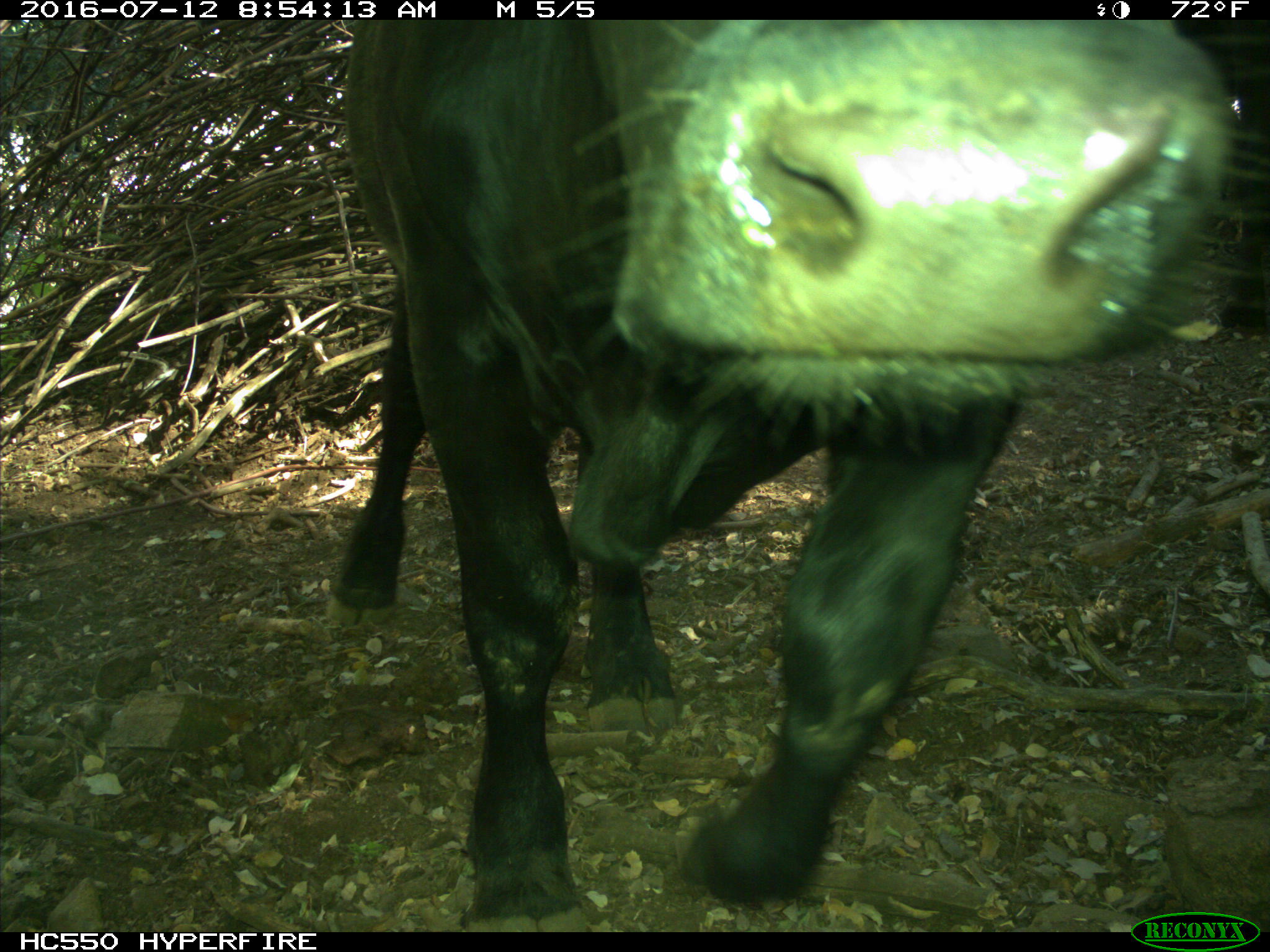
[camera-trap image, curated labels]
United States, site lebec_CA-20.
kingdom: Animalia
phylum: Chordata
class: Mammalia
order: Artiodactyla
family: Bovidae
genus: Bos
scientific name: Bos taurus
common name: domestic cow